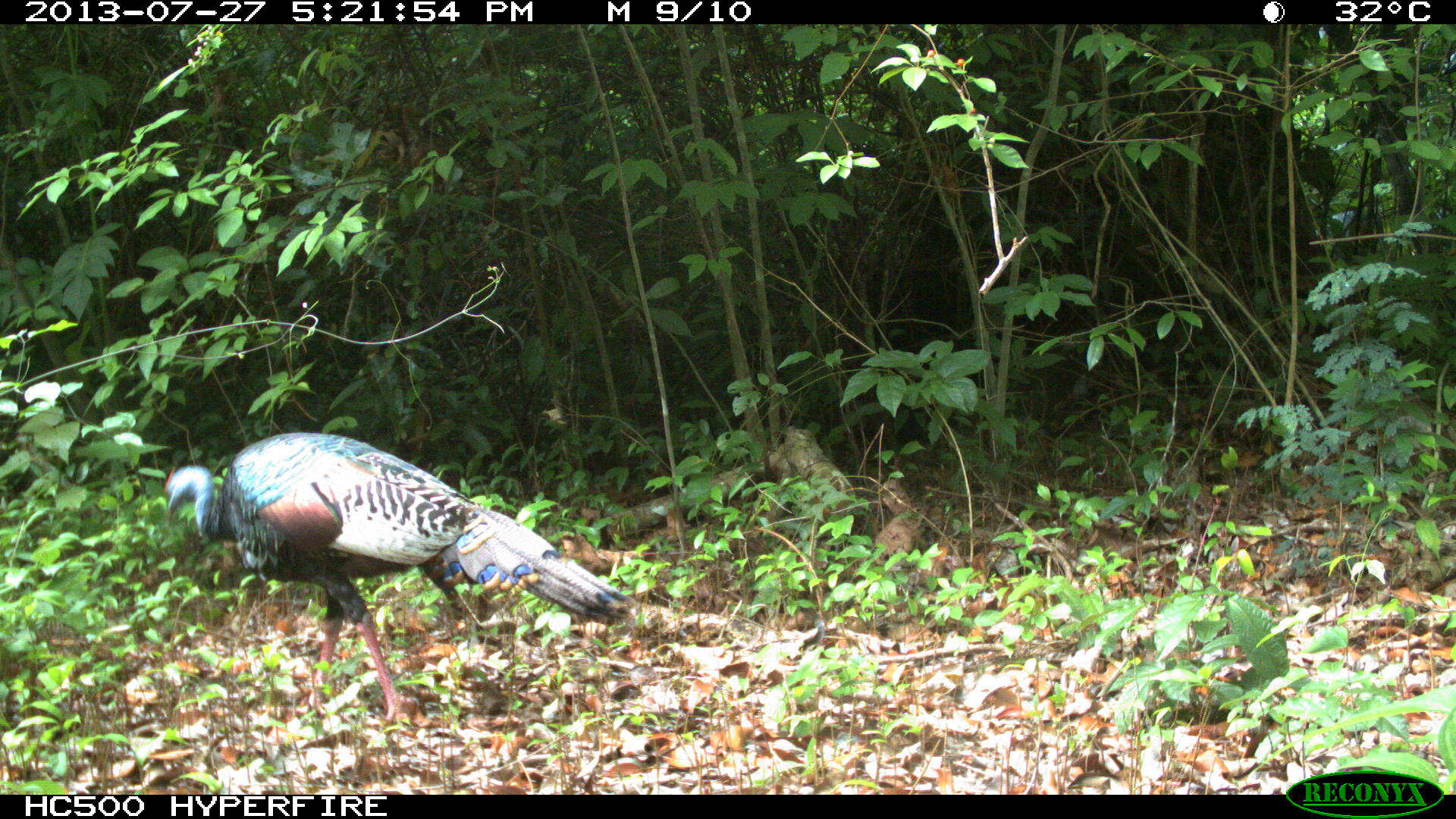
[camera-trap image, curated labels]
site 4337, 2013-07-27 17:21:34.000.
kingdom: Animalia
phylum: Chordata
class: Aves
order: Galliformes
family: Phasianidae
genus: Meleagris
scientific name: Meleagris ocellata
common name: ocellated turkey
Meleagris ocellata (ocellated turkey), count 2.